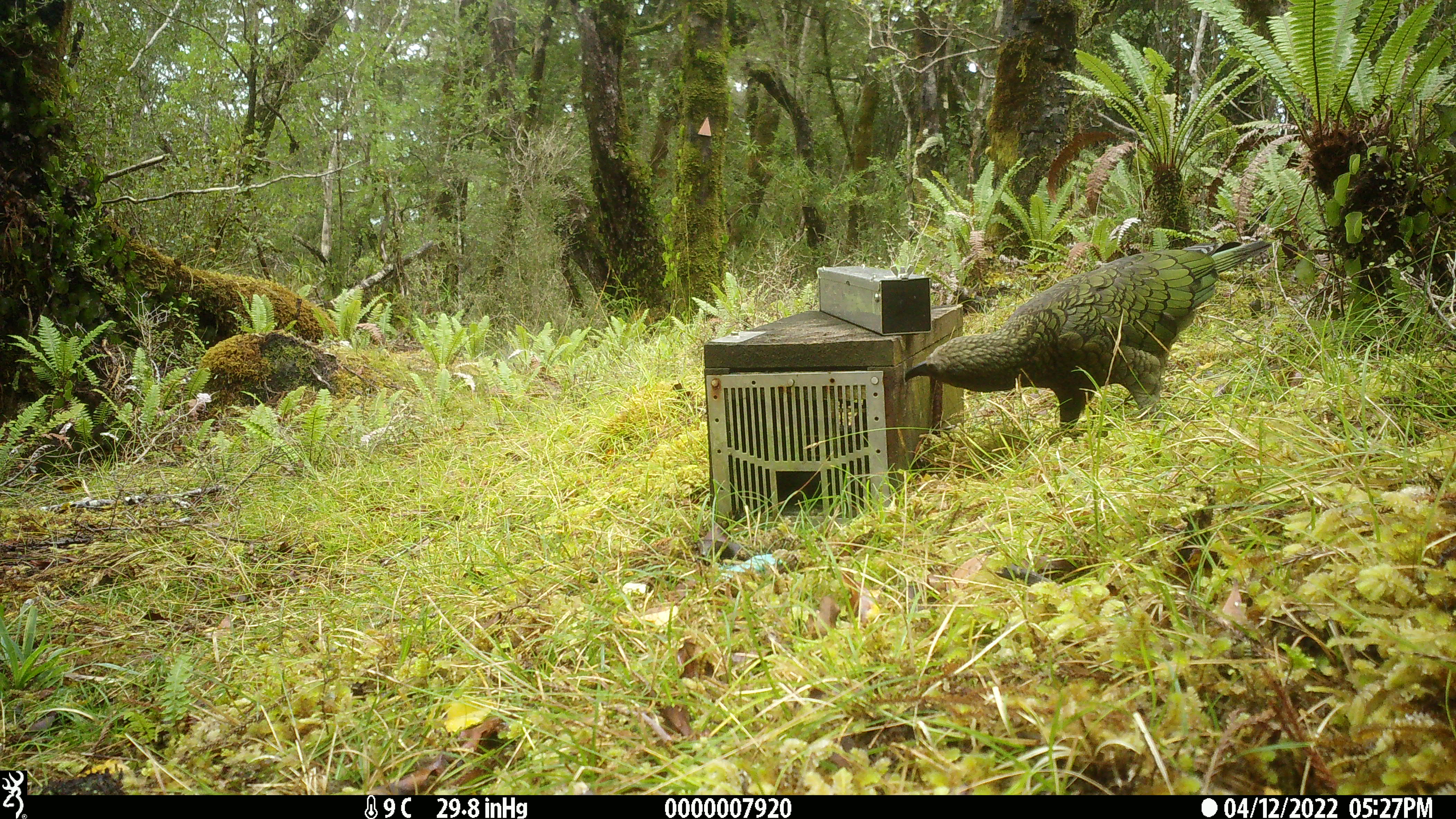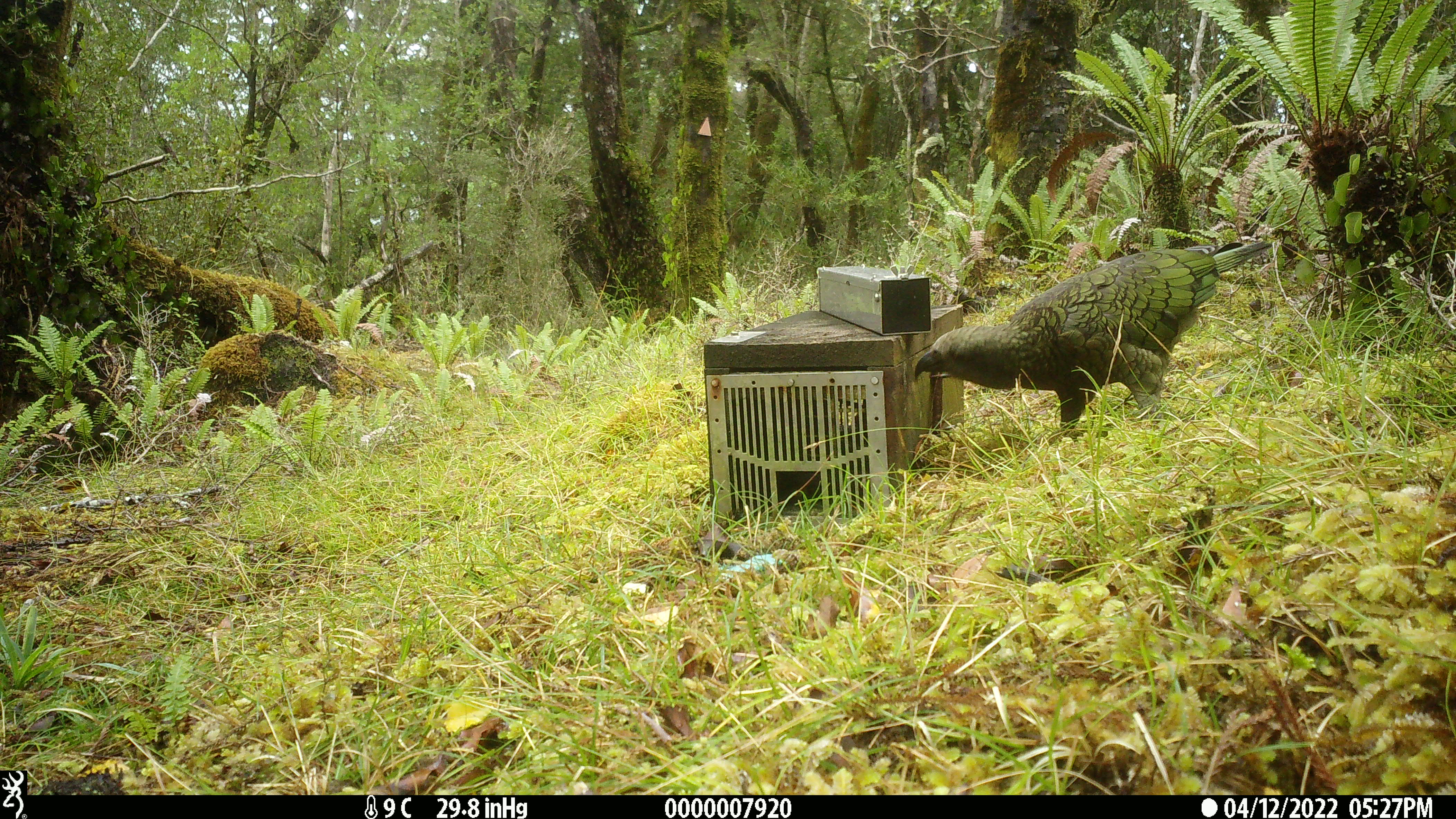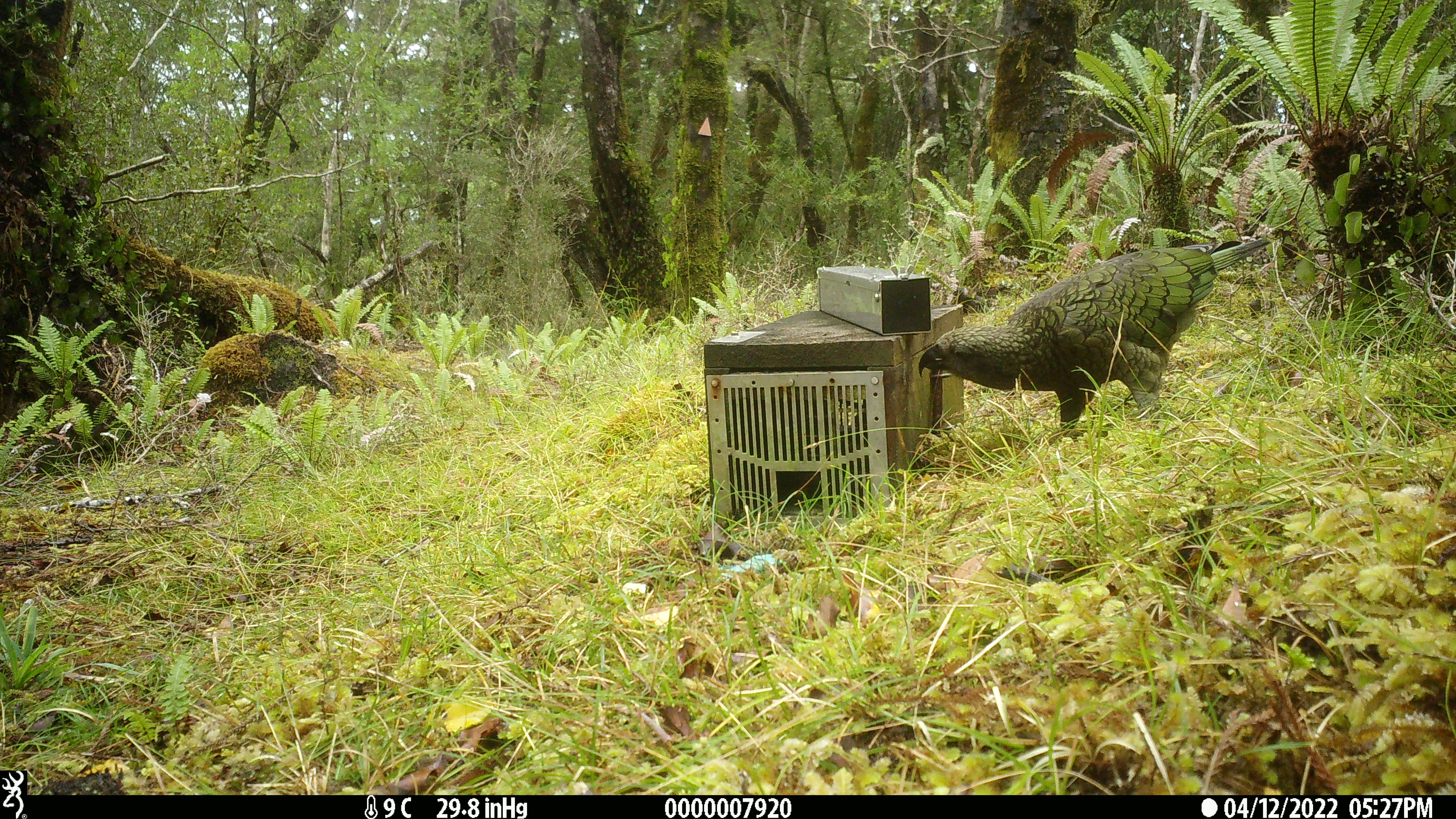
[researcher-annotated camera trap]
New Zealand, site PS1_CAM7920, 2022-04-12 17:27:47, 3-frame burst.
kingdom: Animalia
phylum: Chordata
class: Aves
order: Psittaciformes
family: Strigopidae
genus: Nestor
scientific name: Nestor notabilis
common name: kea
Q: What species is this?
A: Kea (Nestor notabilis).